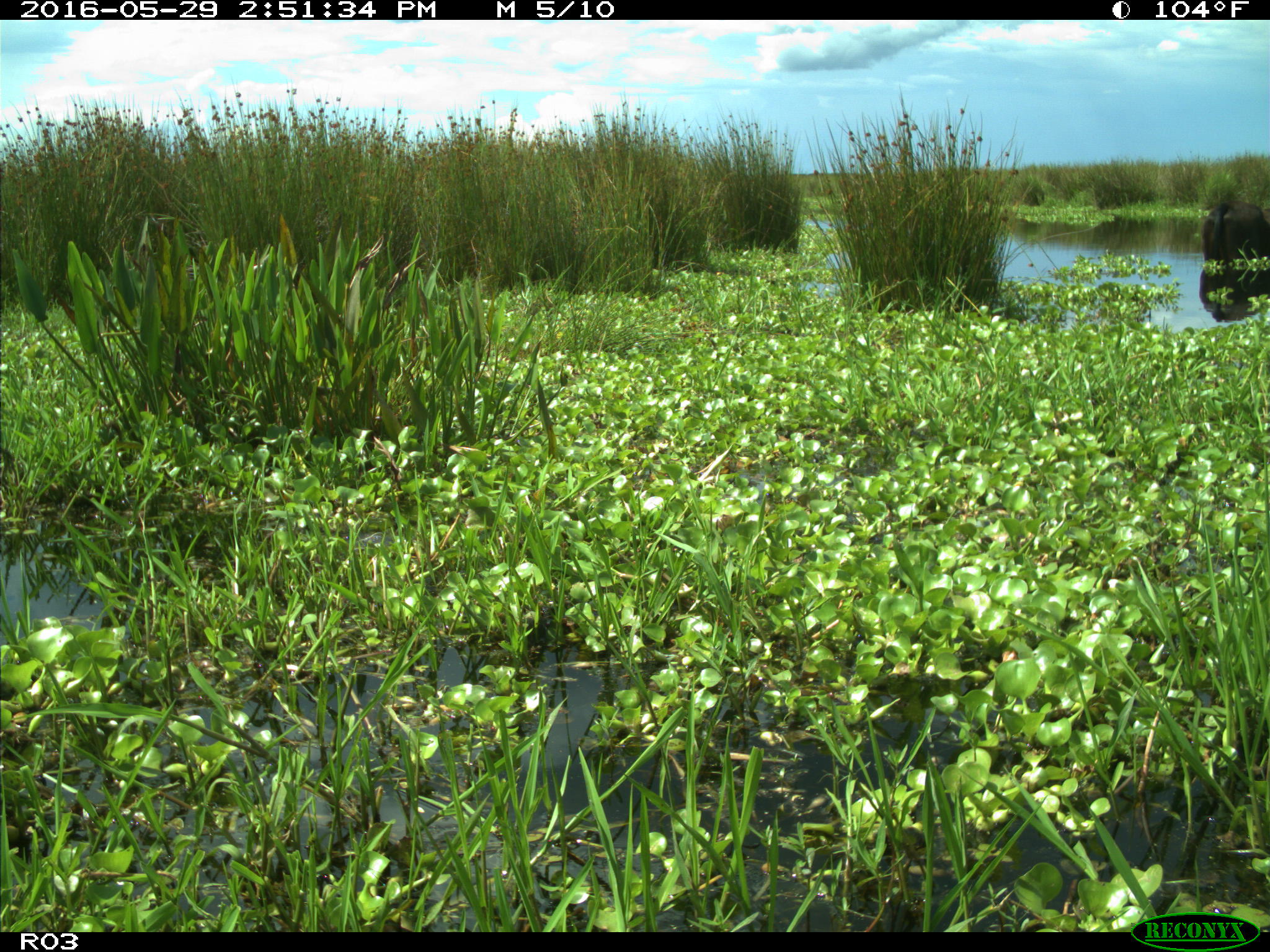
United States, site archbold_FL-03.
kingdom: Animalia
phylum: Chordata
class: Mammalia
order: Artiodactyla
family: Bovidae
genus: Bos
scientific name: Bos taurus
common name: domestic cow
Bos taurus (domestic cow).